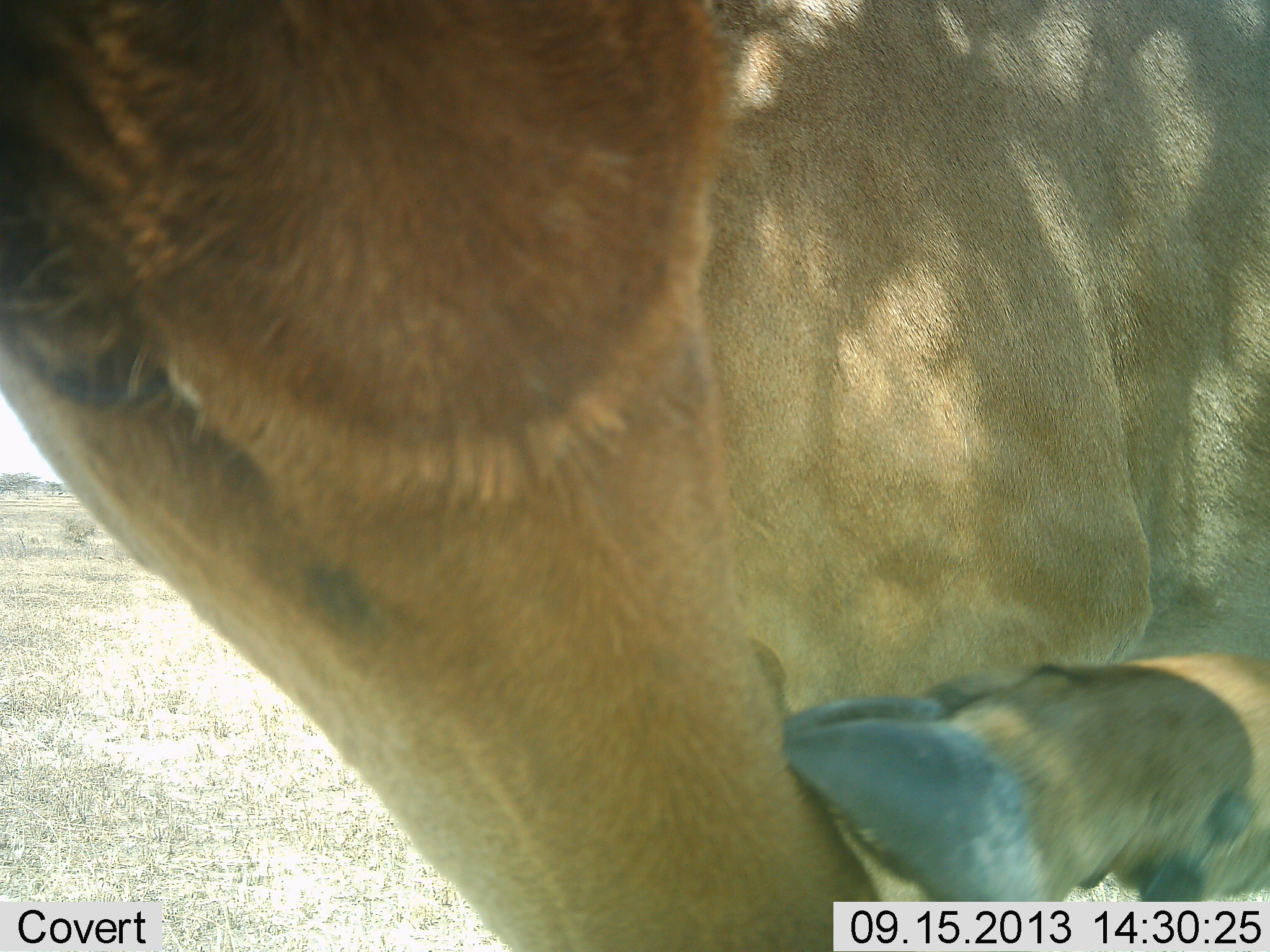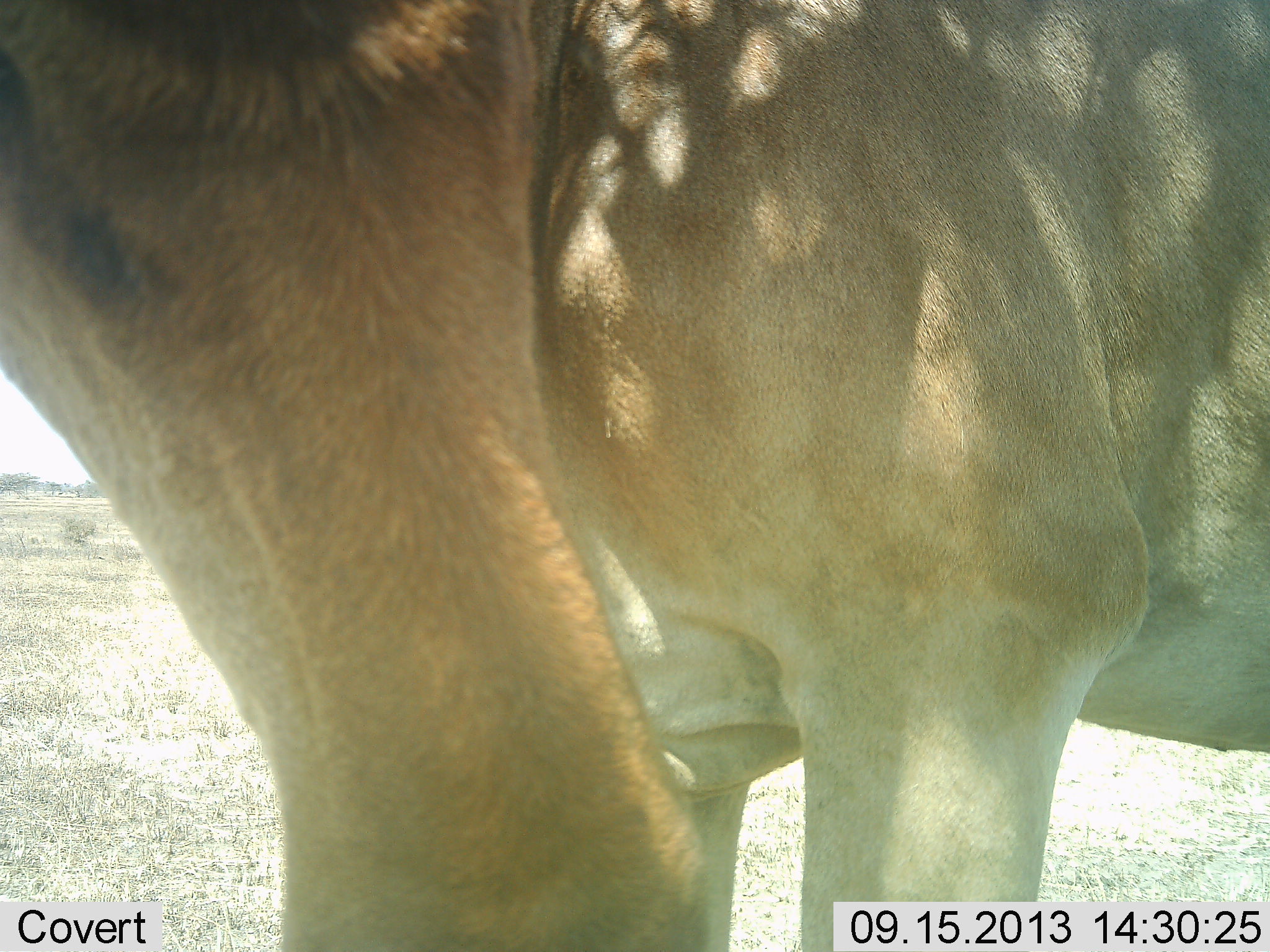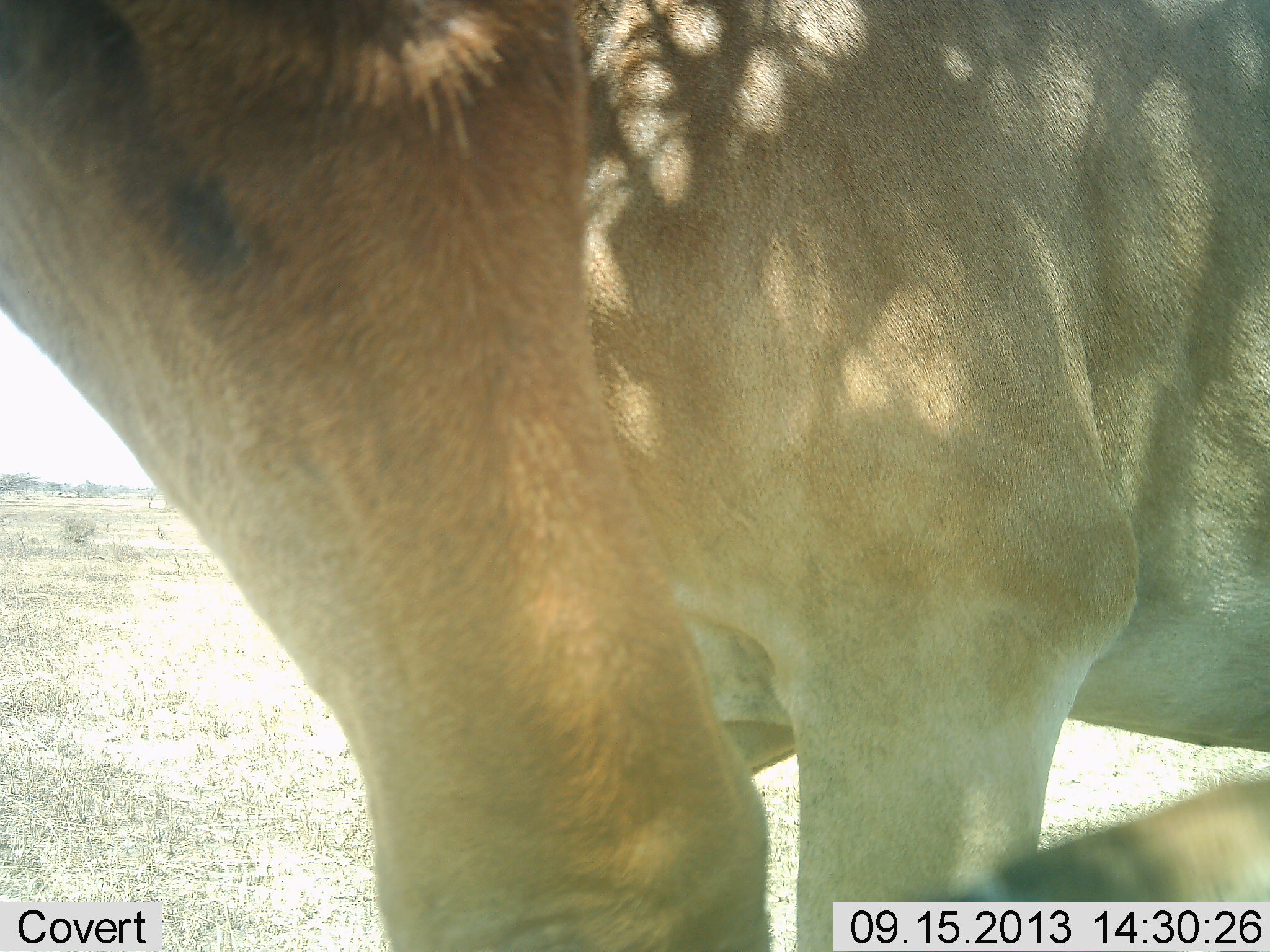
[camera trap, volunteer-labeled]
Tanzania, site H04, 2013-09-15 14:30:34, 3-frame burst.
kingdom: Animalia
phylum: Chordata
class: Mammalia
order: Artiodactyla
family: Bovidae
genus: Alcelaphus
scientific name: Alcelaphus buselaphus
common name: hartebeest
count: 1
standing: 90%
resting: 0%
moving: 20%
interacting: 0%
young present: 0%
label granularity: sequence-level